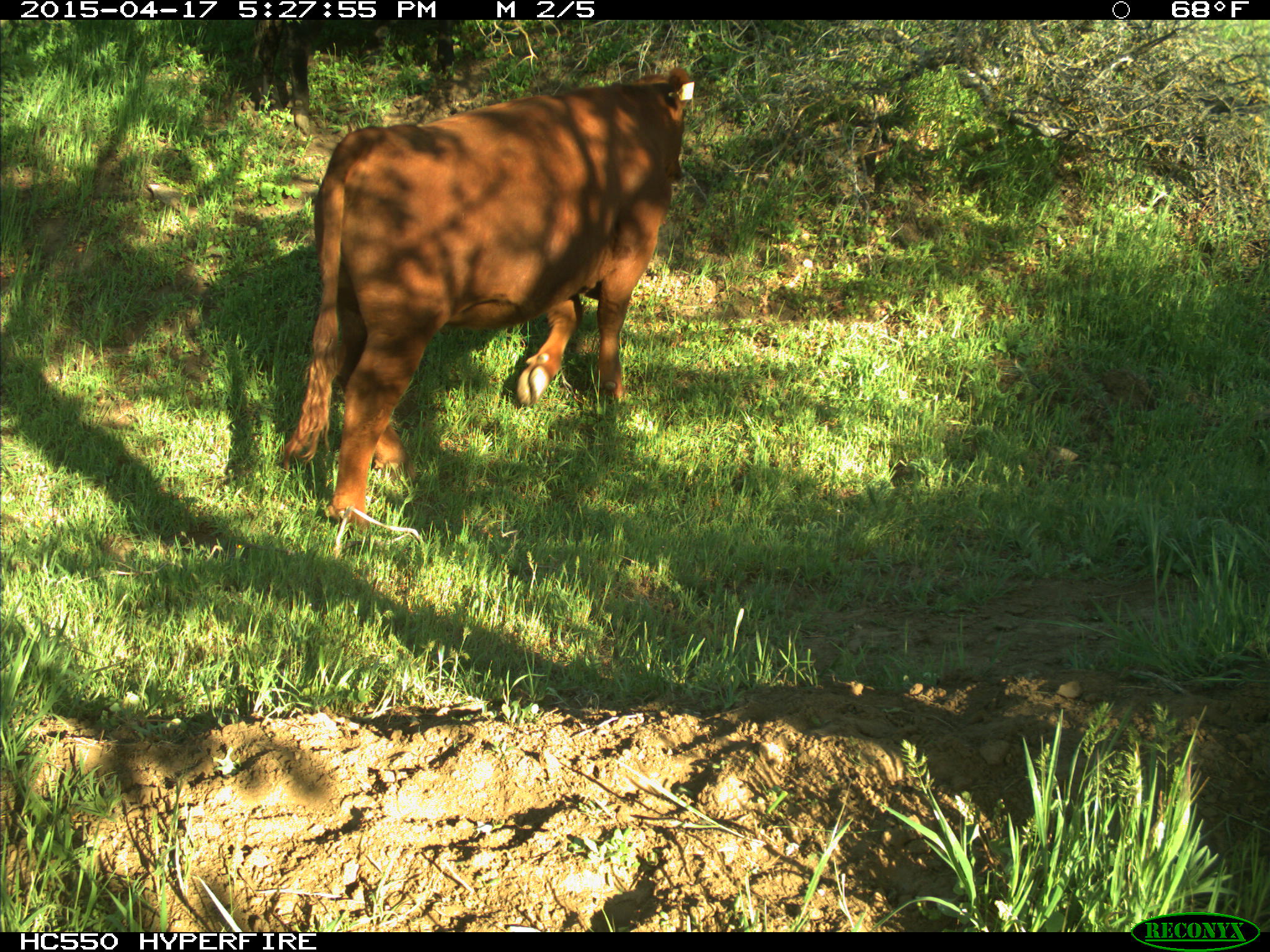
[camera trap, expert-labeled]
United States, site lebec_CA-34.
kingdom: Animalia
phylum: Chordata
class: Mammalia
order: Artiodactyla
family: Bovidae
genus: Bos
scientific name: Bos taurus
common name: domestic cow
Bos taurus (domestic cow).